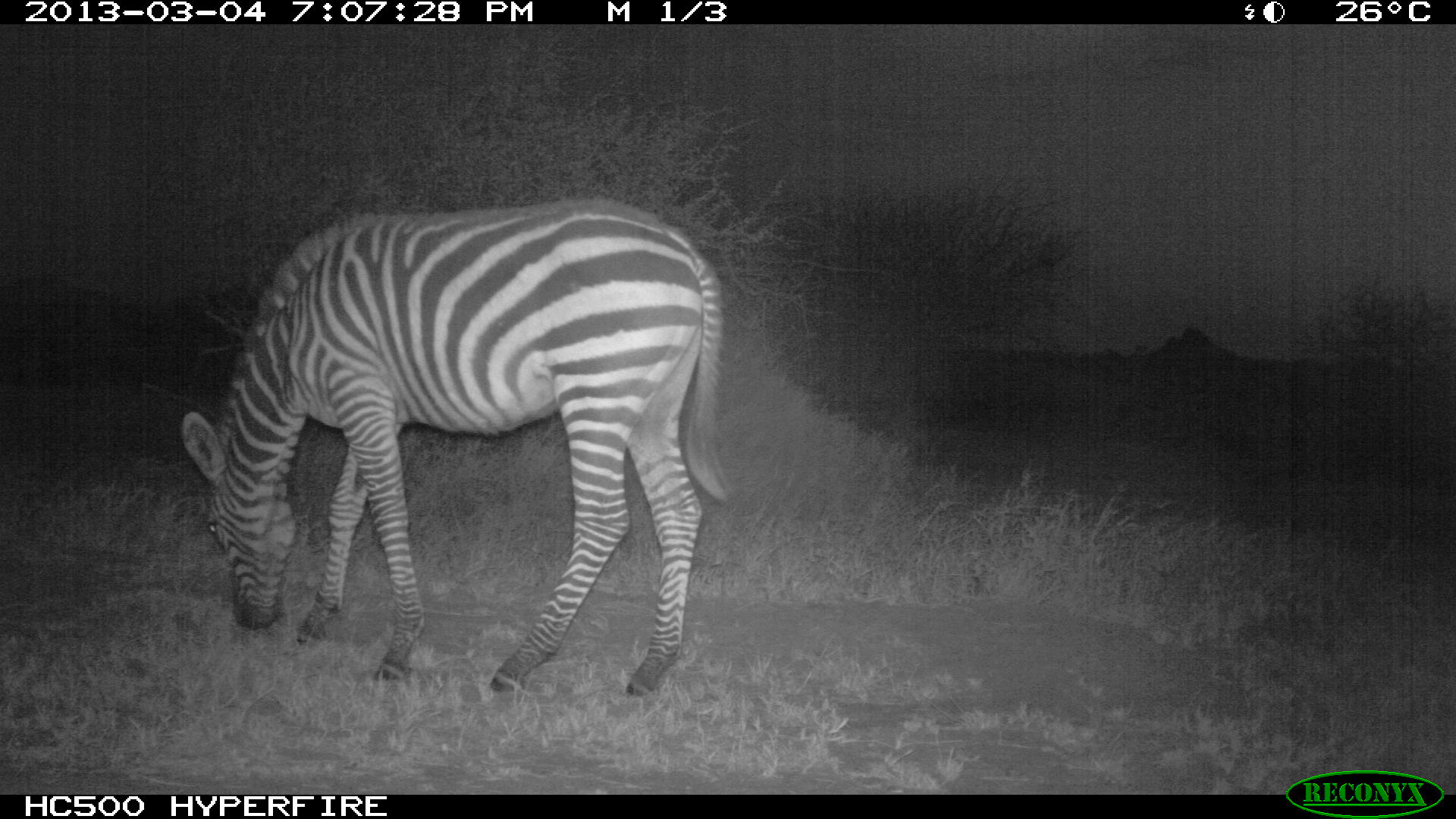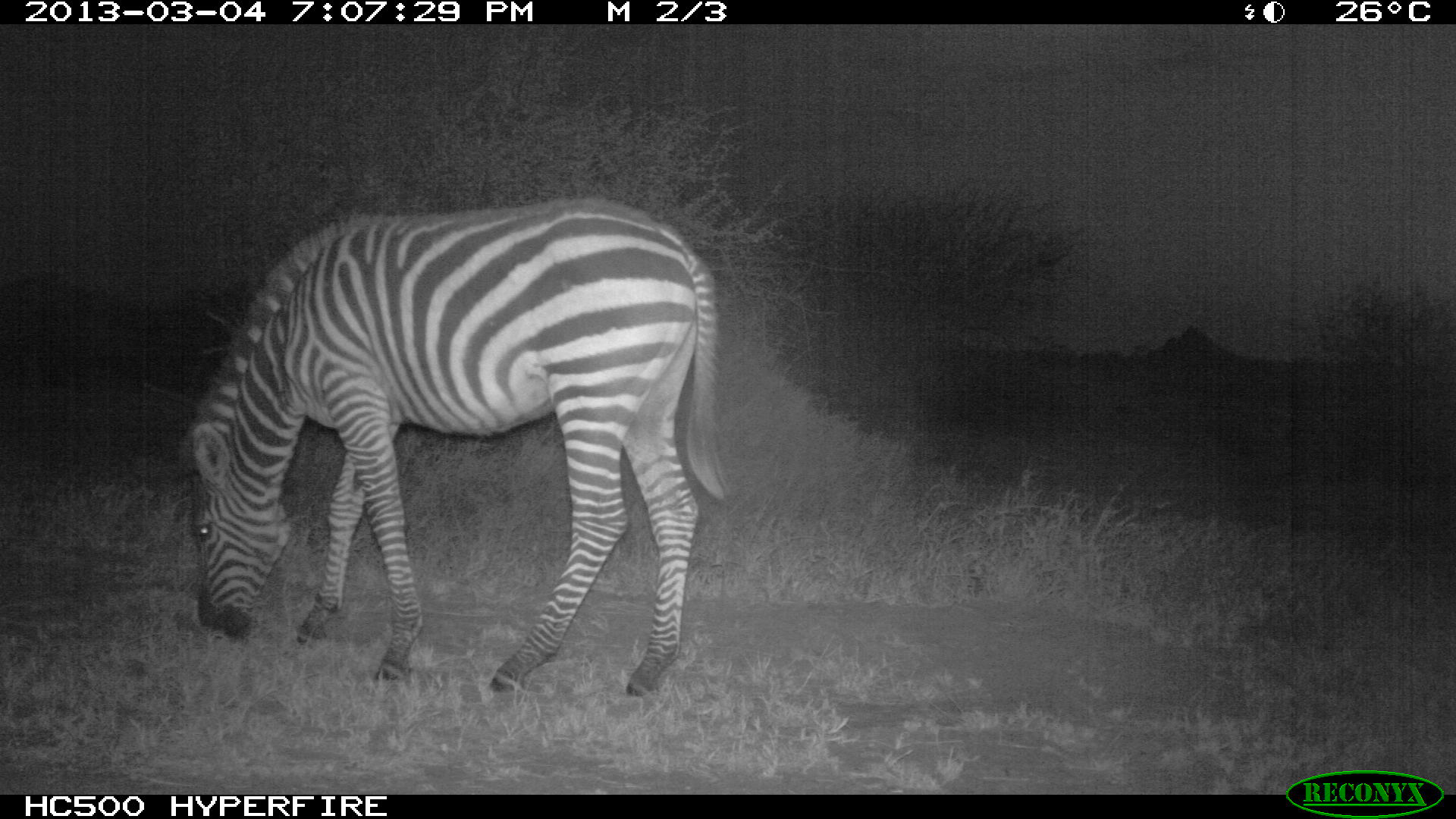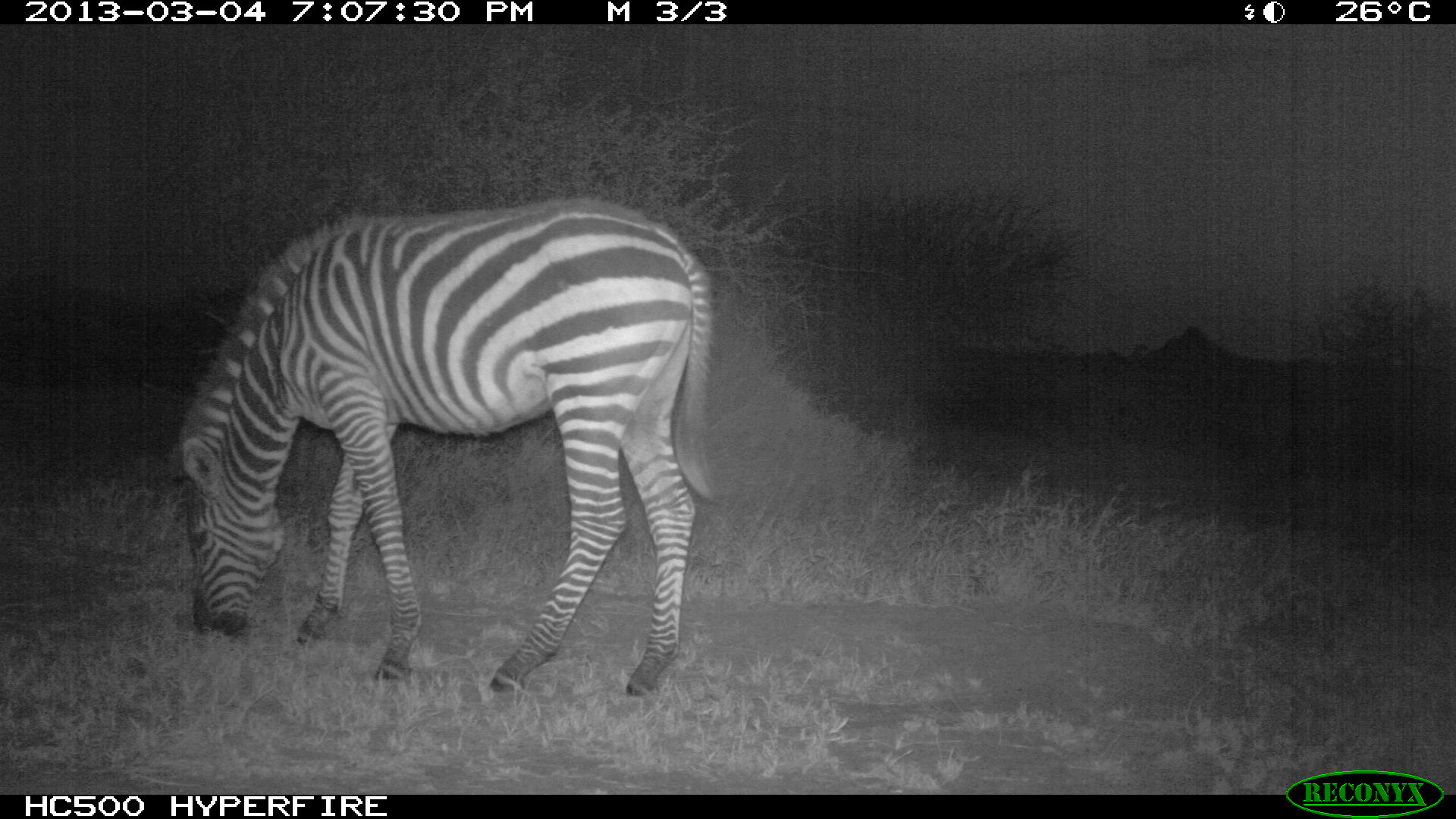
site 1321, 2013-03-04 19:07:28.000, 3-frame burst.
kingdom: Animalia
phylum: Chordata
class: Mammalia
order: Perissodactyla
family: Equidae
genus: Equus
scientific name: Equus quagga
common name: plains zebra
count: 1